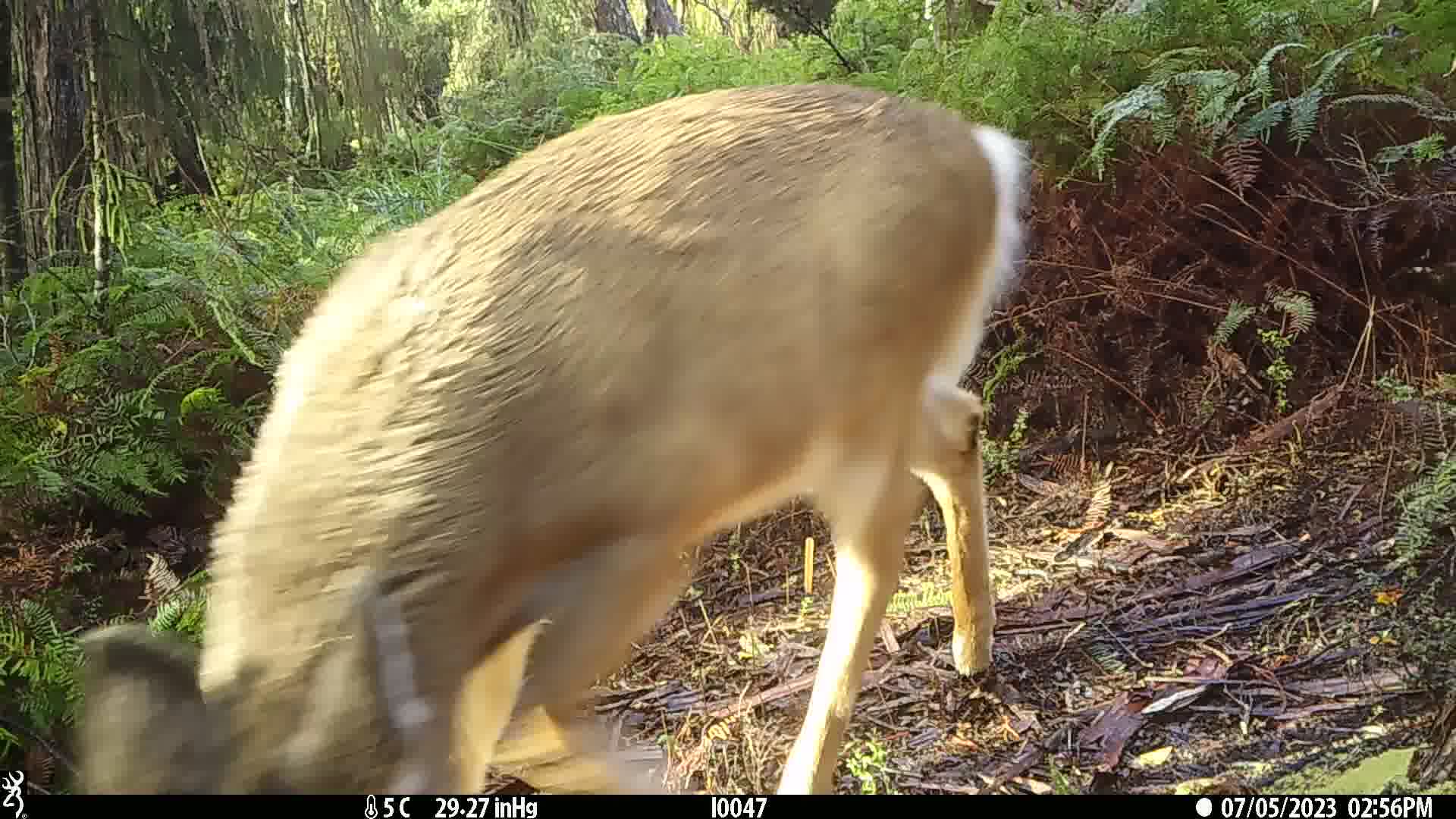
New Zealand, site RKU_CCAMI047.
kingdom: Animalia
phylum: Chordata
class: Mammalia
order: Artiodactyla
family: Cervidae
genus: Odocoileus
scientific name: Odocoileus virginianus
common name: white-tailed deer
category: white tailed deer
White tailed deer (white-tailed deer) (Odocoileus virginianus).